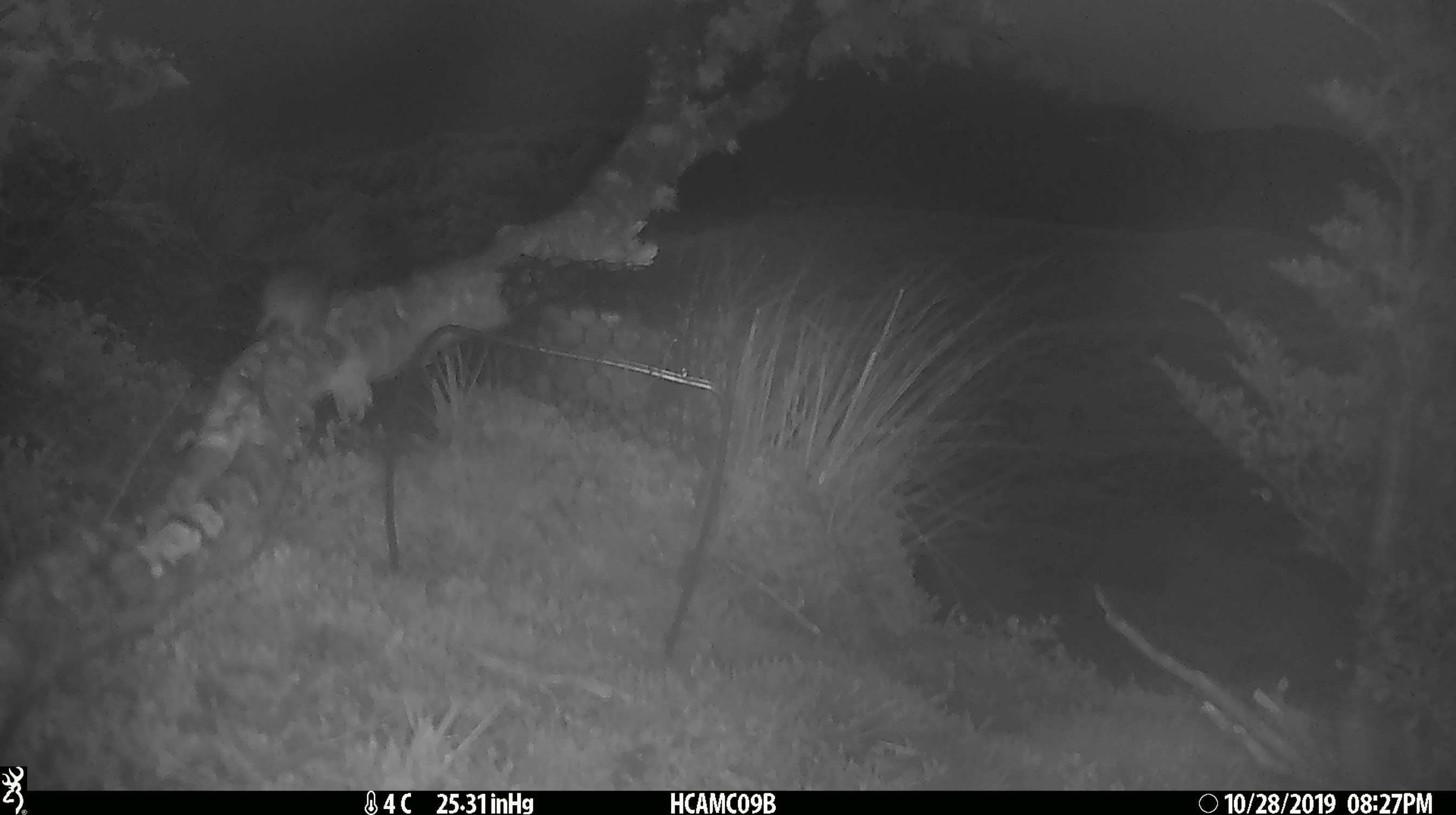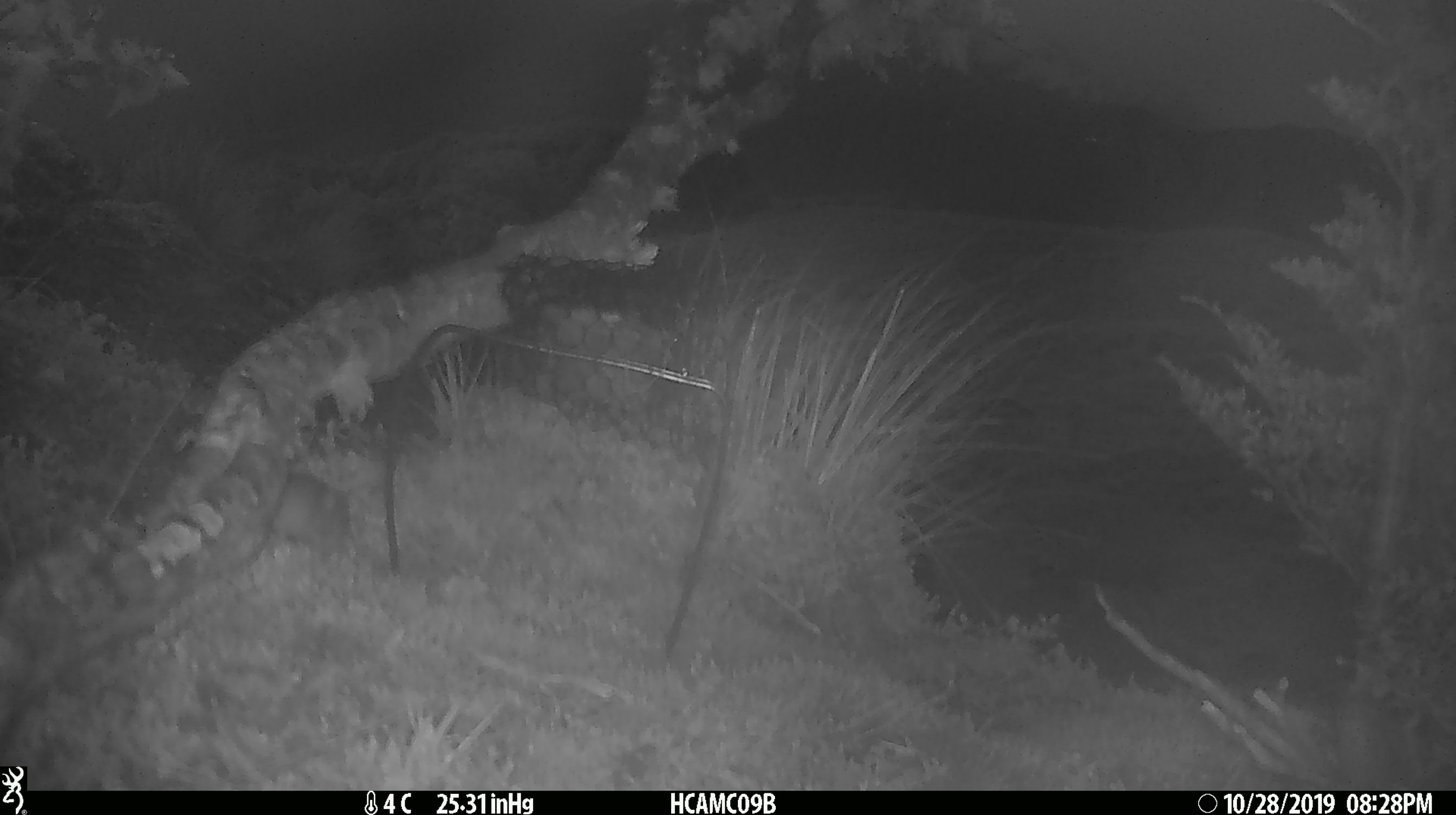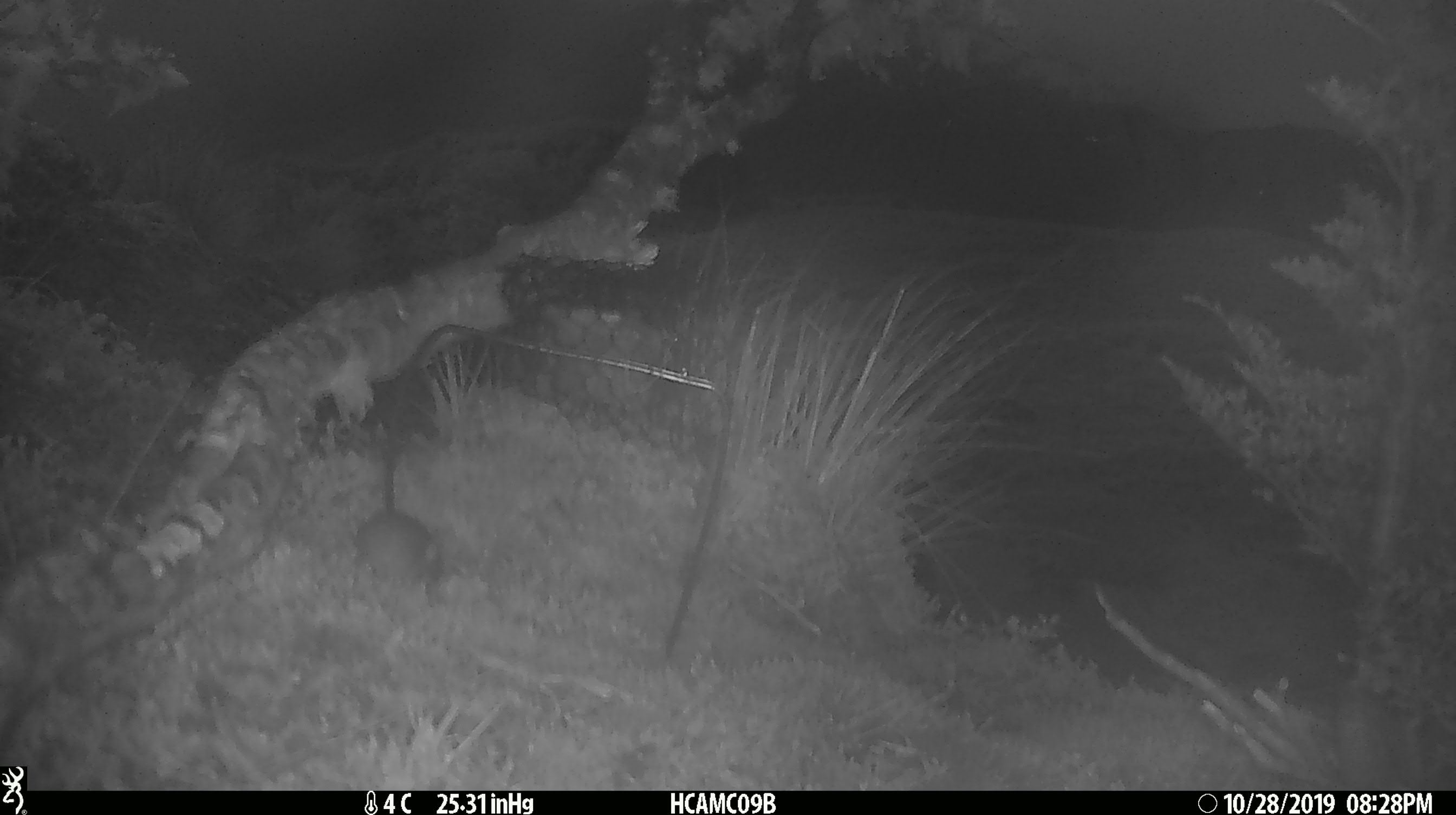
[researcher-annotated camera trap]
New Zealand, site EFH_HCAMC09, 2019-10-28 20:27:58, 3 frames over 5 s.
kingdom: Animalia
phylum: Chordata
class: Mammalia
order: Rodentia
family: Muridae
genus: Mus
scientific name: Mus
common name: mouse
Mouse (Mus).